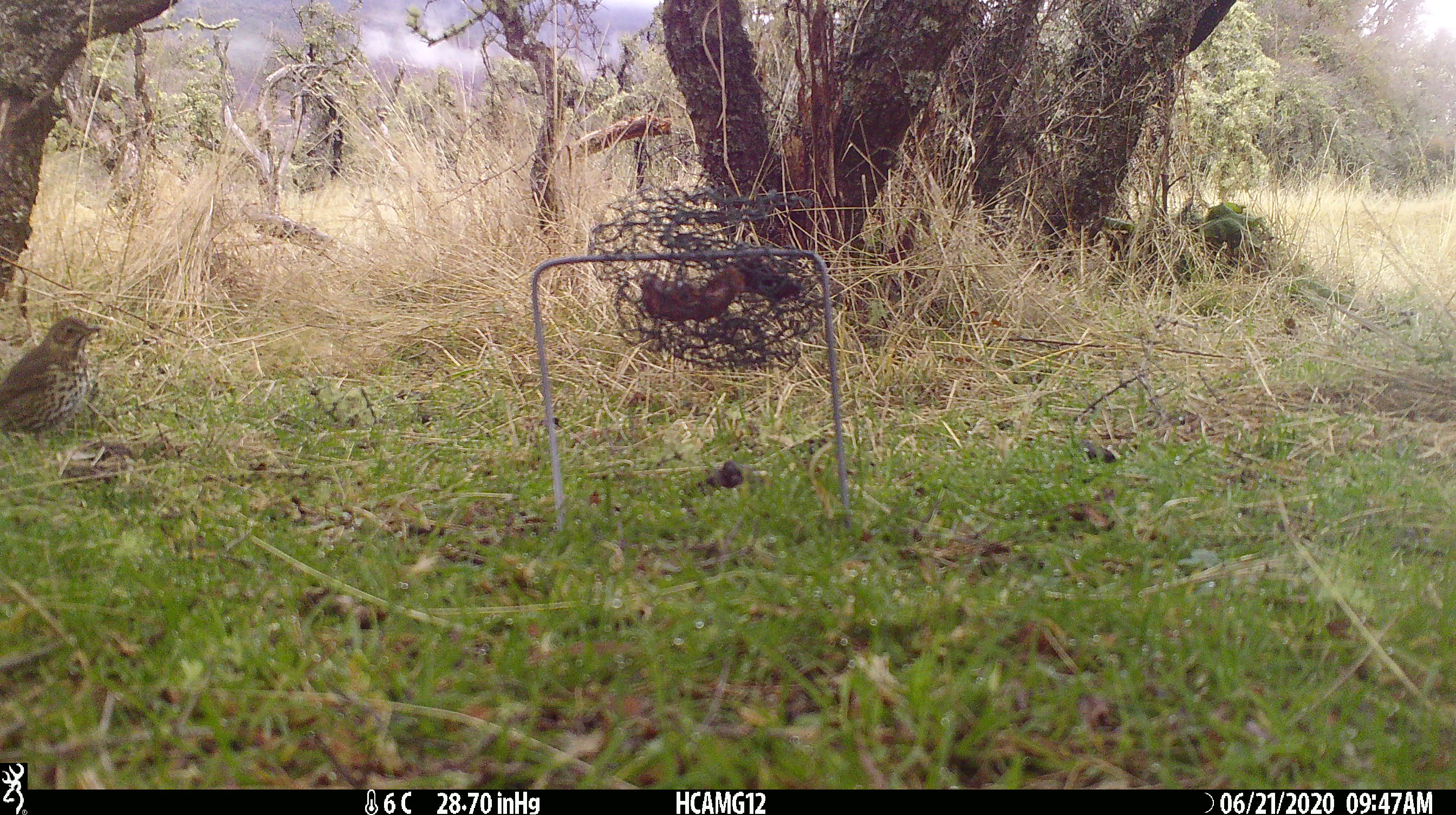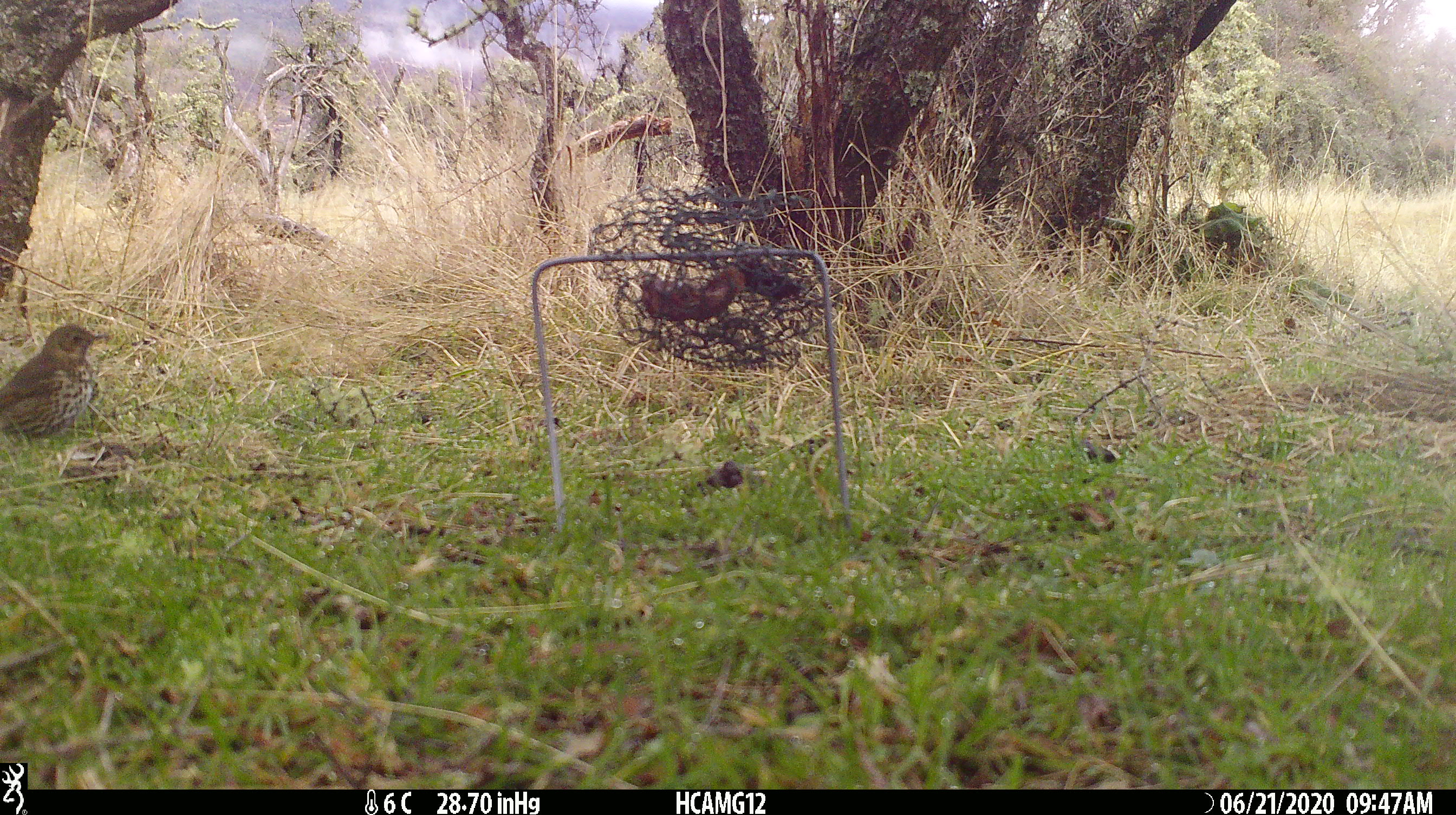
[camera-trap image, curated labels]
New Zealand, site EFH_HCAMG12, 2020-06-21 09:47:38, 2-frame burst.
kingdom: Animalia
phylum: Chordata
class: Aves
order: Passeriformes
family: Turdidae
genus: Turdus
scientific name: Turdus philomelos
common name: song thrush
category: thrush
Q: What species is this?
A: Thrush (song thrush) (Turdus philomelos).